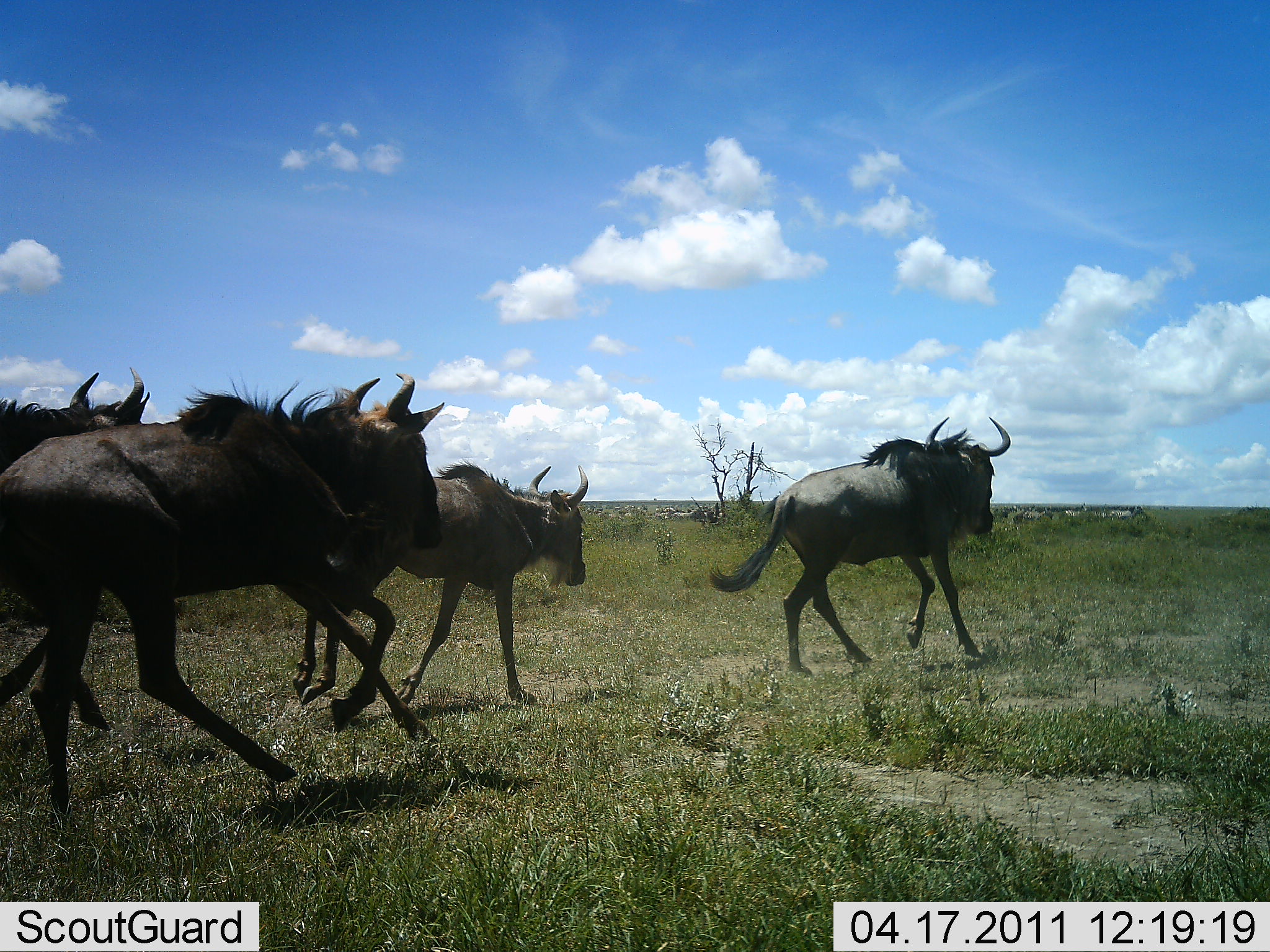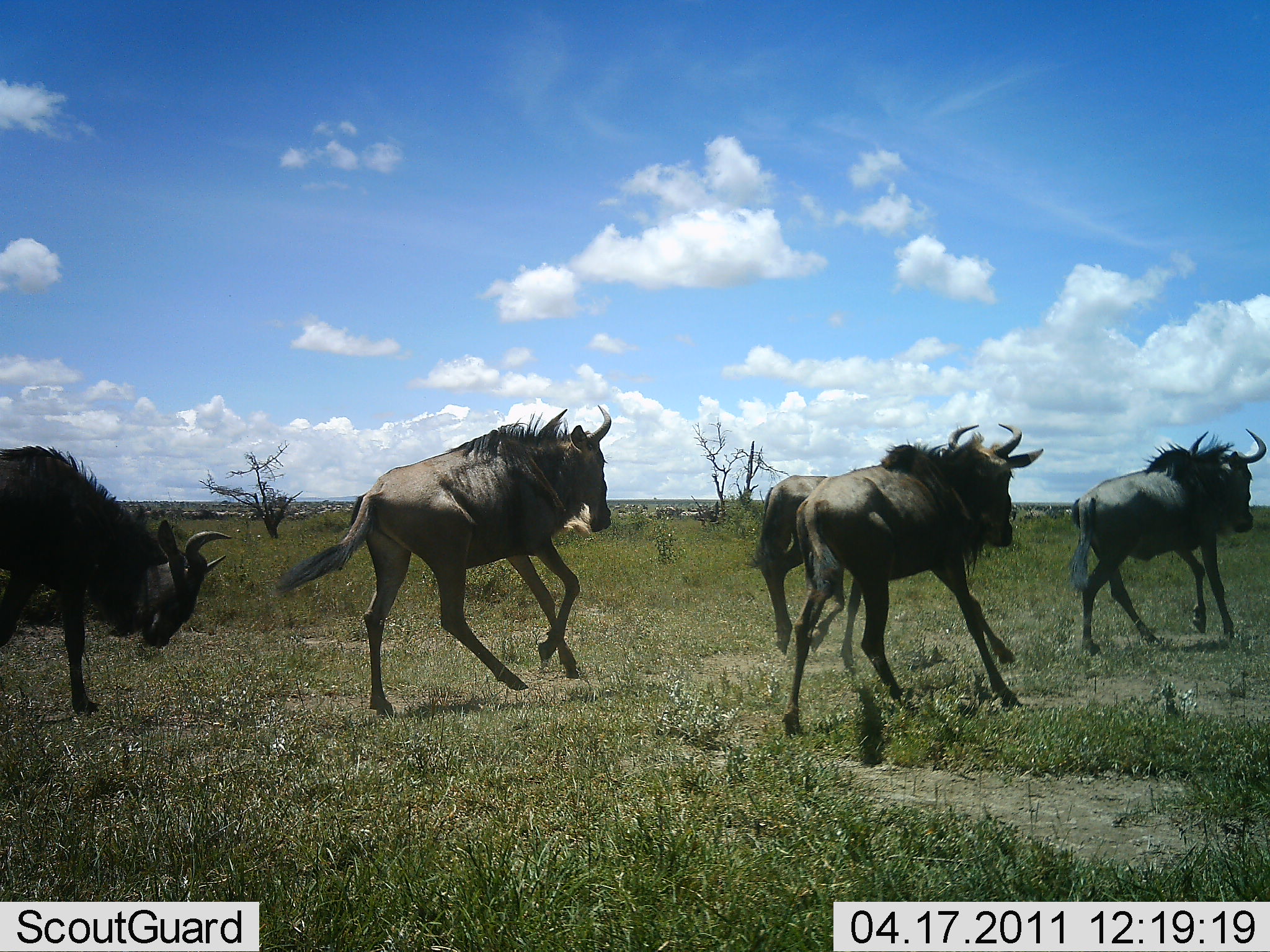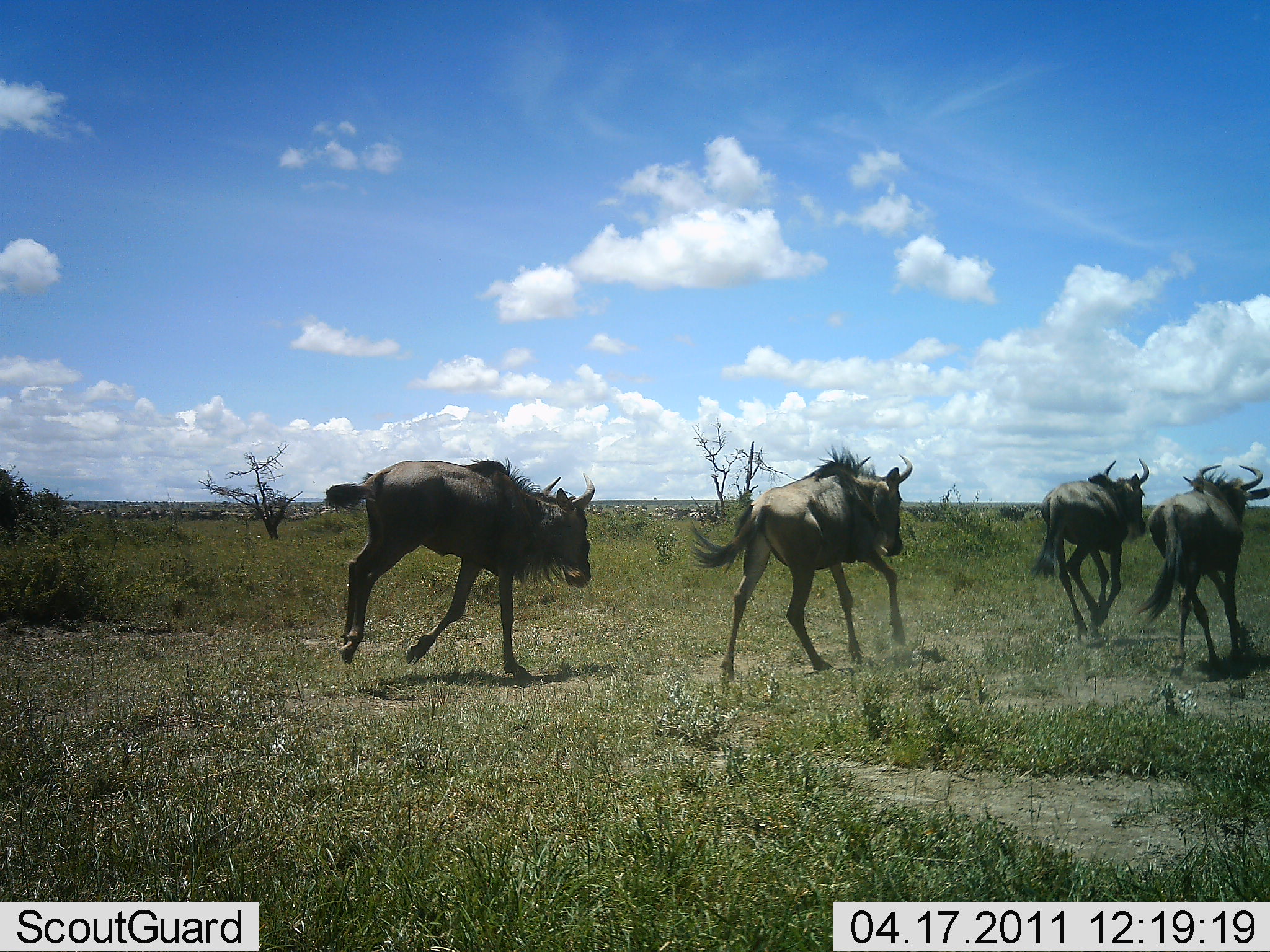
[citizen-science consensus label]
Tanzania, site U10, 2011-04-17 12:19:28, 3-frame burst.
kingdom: Animalia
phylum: Chordata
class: Mammalia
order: Artiodactyla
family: Bovidae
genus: Connochaetes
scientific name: Connochaetes taurinus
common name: blue wildebeest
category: wildebeest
Wildebeest (blue wildebeest) (Connochaetes taurinus), count 7. Behavior (volunteer vote fractions): standing 8%, resting 0%, moving 100%, interacting 0%. Young present (vote fraction): 0%. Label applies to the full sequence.